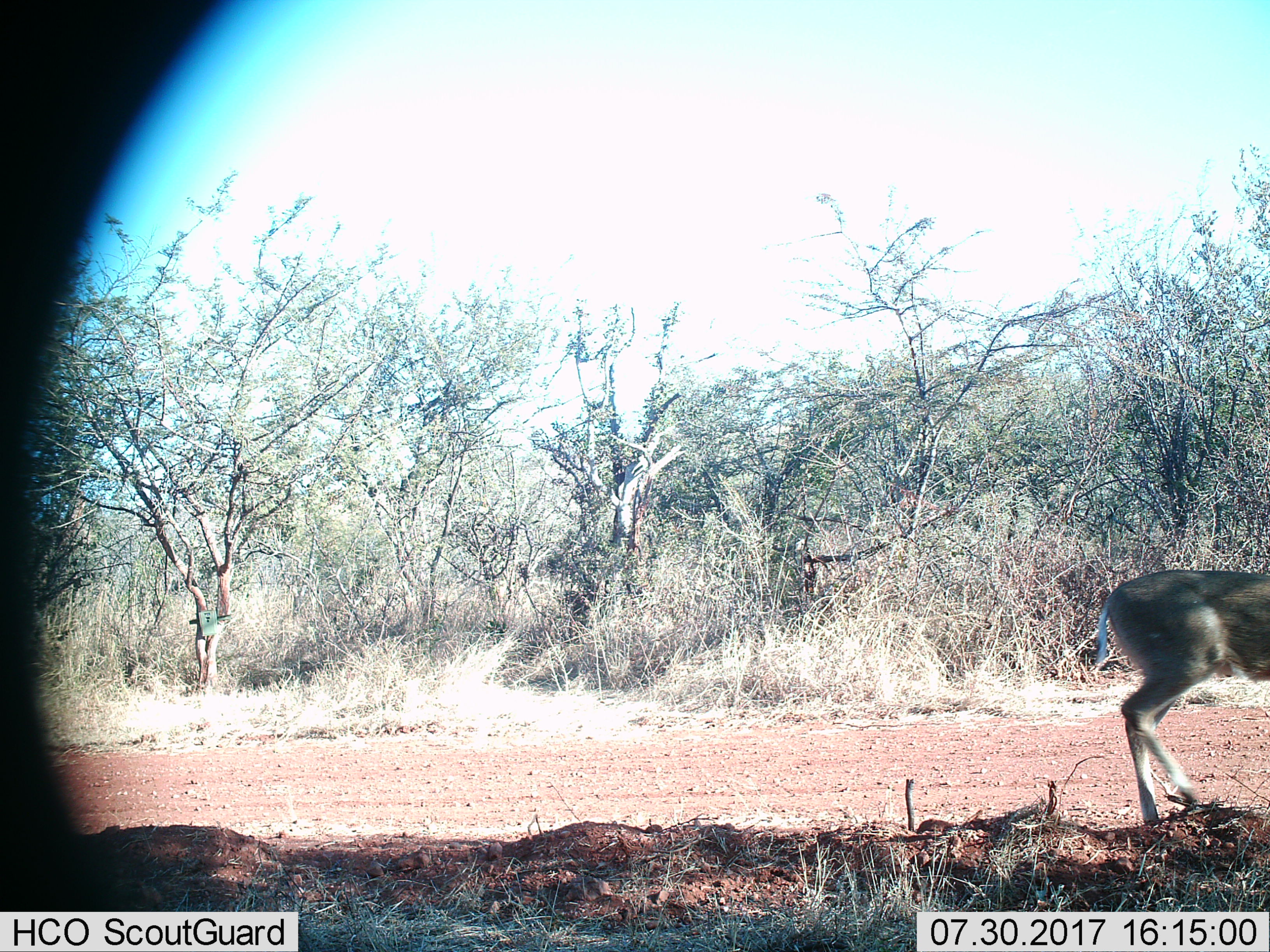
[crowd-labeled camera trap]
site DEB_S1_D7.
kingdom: Animalia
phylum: Chordata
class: Mammalia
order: Artiodactyla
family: Bovidae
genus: Sylvicapra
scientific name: Sylvicapra grimmia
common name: common duiker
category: duikercommongrey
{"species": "duikercommongrey (common duiker) (Sylvicapra grimmia)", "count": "1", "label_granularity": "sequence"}